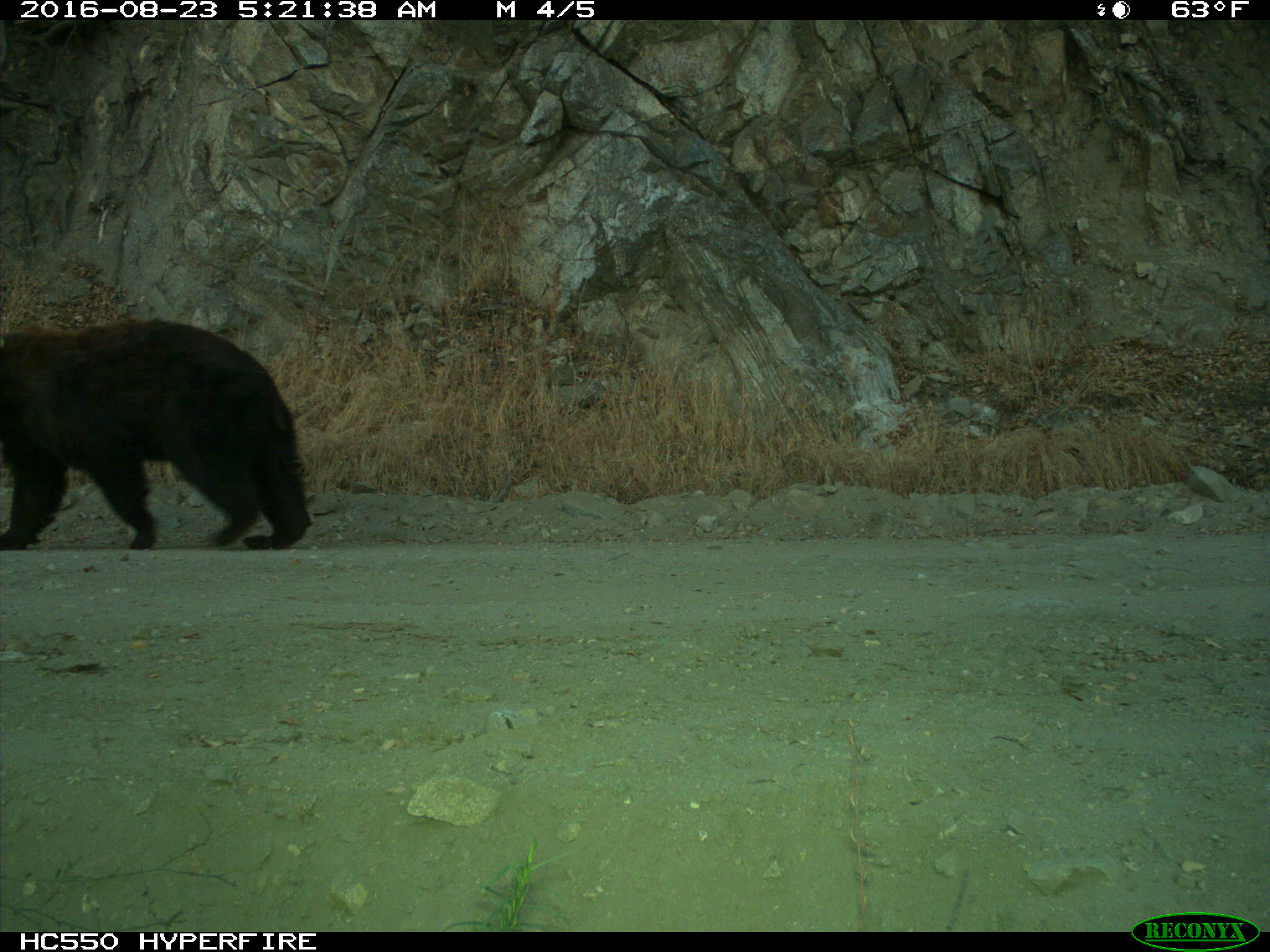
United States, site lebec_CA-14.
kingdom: Animalia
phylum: Chordata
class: Mammalia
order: Carnivora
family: Ursidae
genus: Ursus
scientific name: Ursus americanus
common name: american black bear